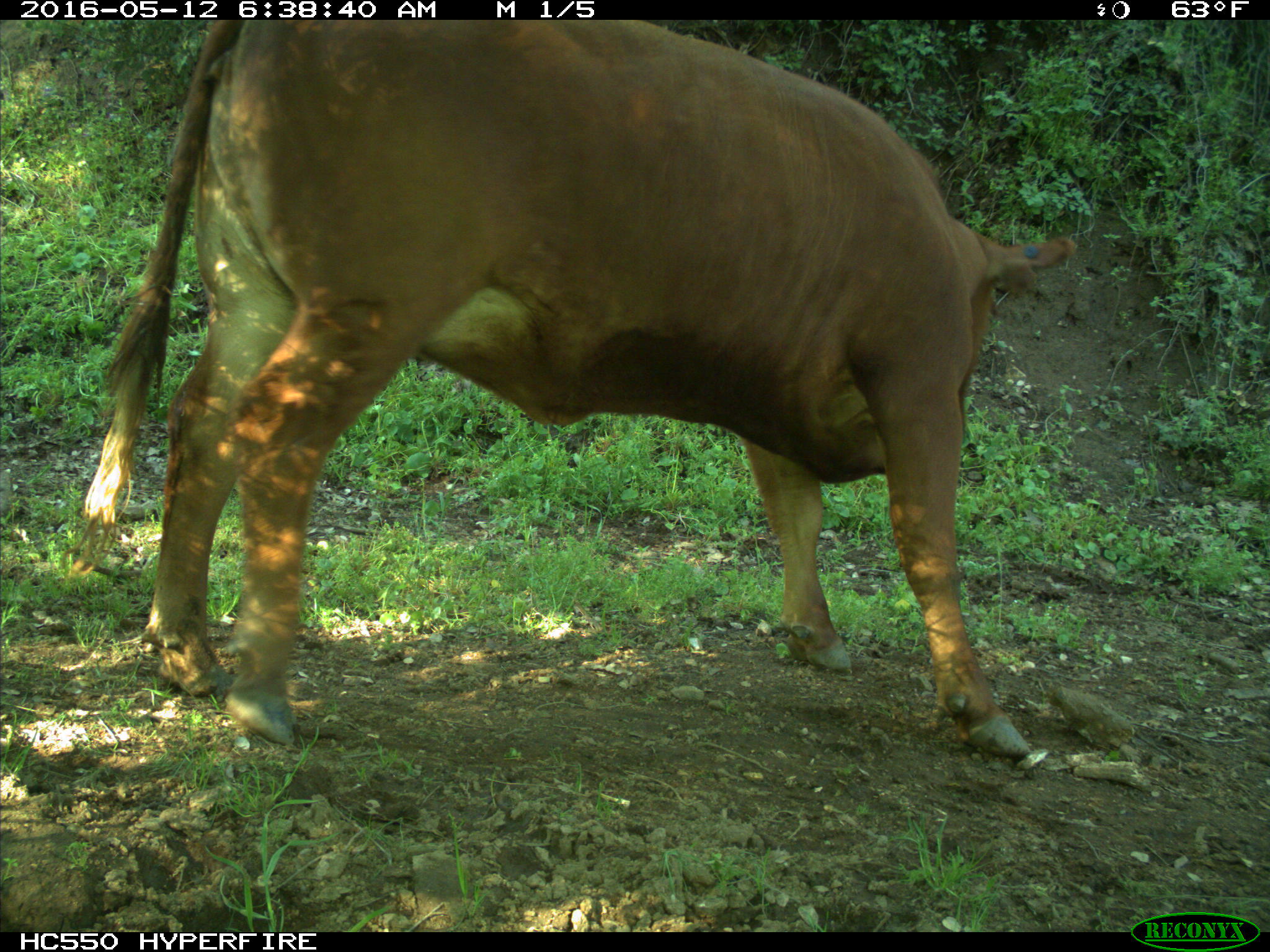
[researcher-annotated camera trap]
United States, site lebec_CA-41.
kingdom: Animalia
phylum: Chordata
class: Mammalia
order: Artiodactyla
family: Bovidae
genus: Bos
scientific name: Bos taurus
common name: domestic cow